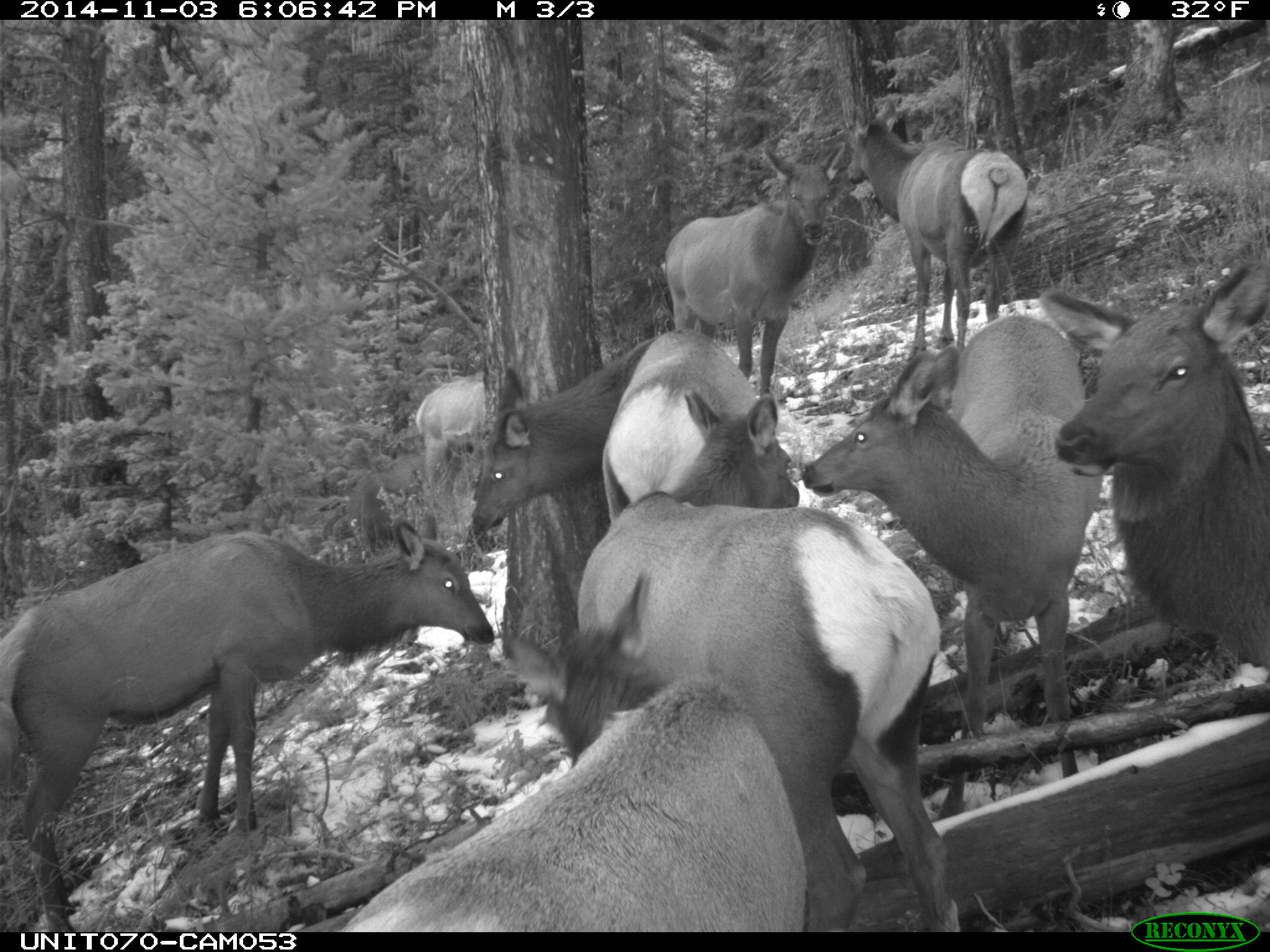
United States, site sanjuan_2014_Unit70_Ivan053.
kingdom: Animalia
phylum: Chordata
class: Mammalia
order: Artiodactyla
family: Cervidae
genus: Cervus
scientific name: Cervus elaphus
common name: red deer